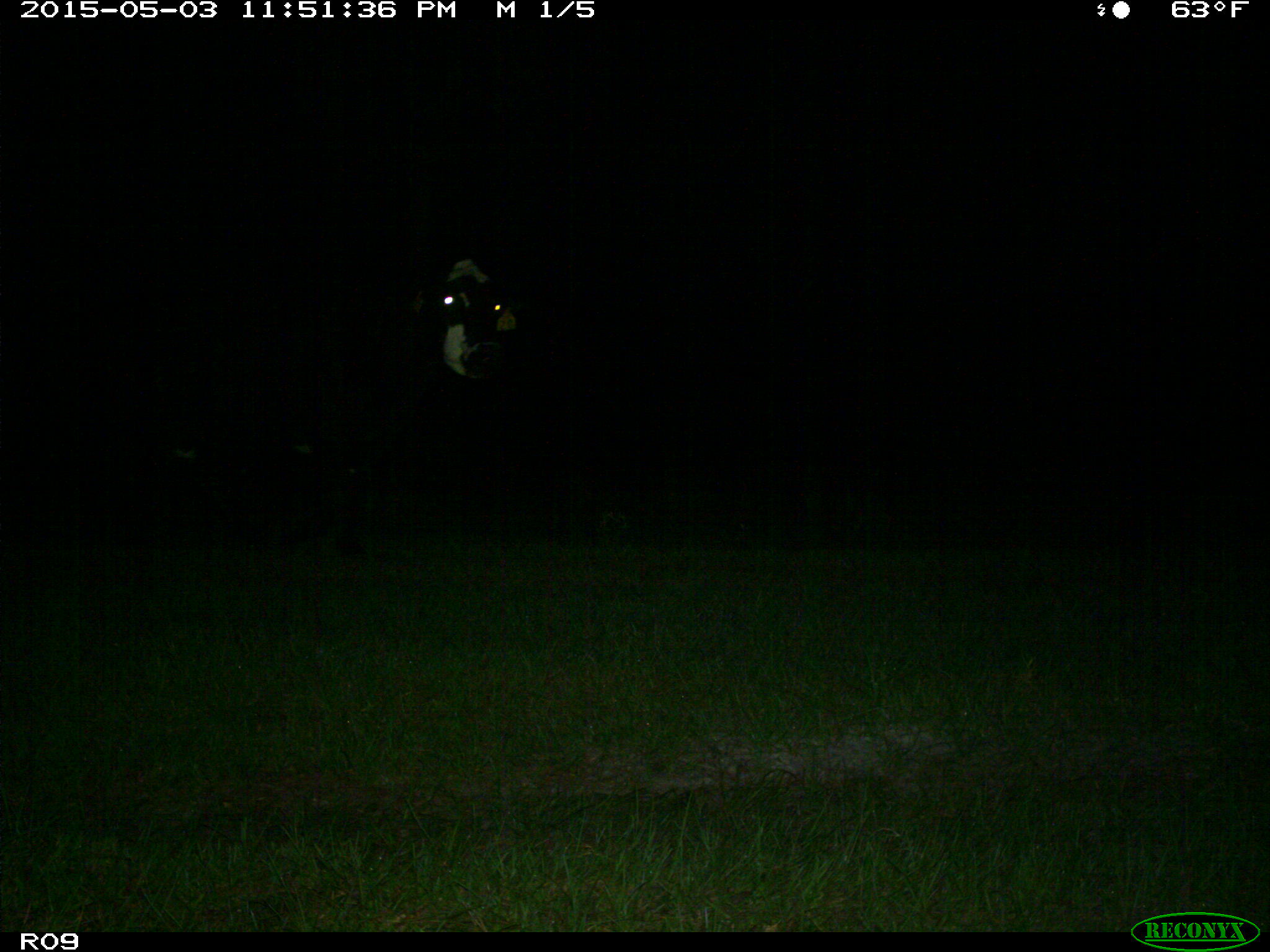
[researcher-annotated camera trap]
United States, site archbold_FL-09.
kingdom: Animalia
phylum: Chordata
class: Mammalia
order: Artiodactyla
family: Bovidae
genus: Bos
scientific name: Bos taurus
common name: domestic cow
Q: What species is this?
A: Bos taurus (domestic cow).